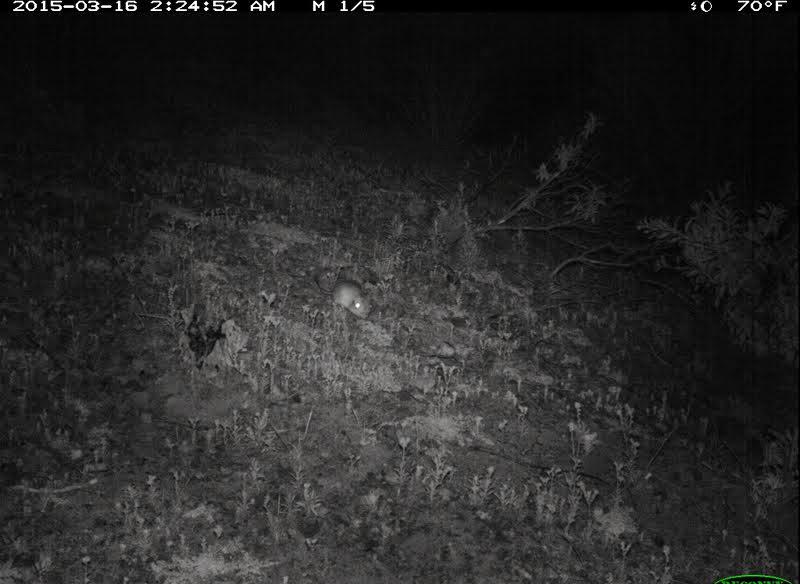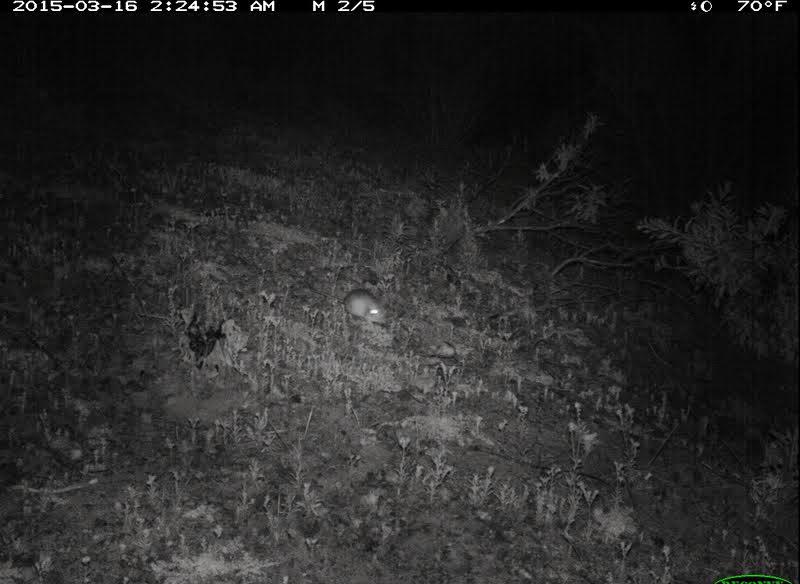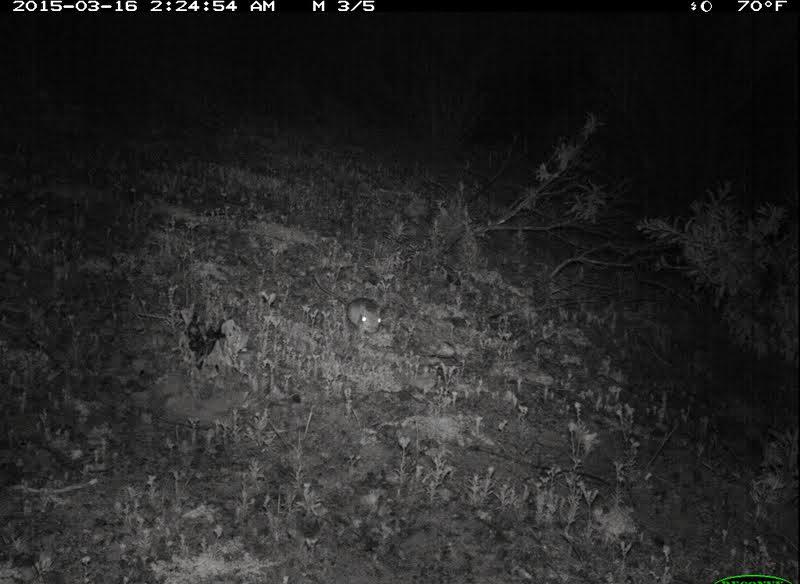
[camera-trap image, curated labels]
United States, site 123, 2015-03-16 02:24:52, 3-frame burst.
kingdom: Animalia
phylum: Chordata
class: Mammalia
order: Rodentia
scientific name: Rodentia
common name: rodent